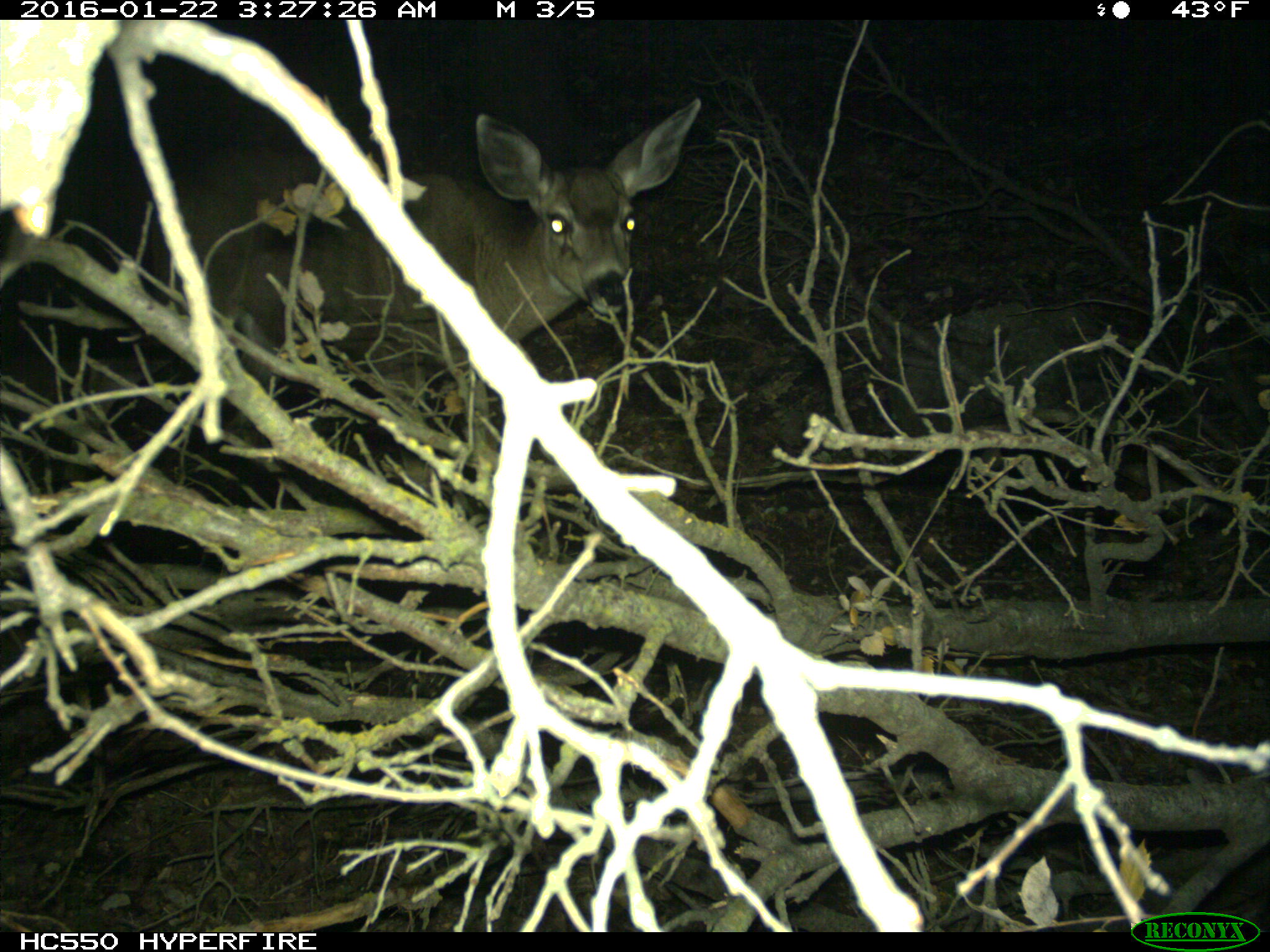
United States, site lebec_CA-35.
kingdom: Animalia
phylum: Chordata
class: Mammalia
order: Artiodactyla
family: Cervidae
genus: Odocoileus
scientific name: Odocoileus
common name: deer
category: unidentified deer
Unidentified deer (deer) (Odocoileus).